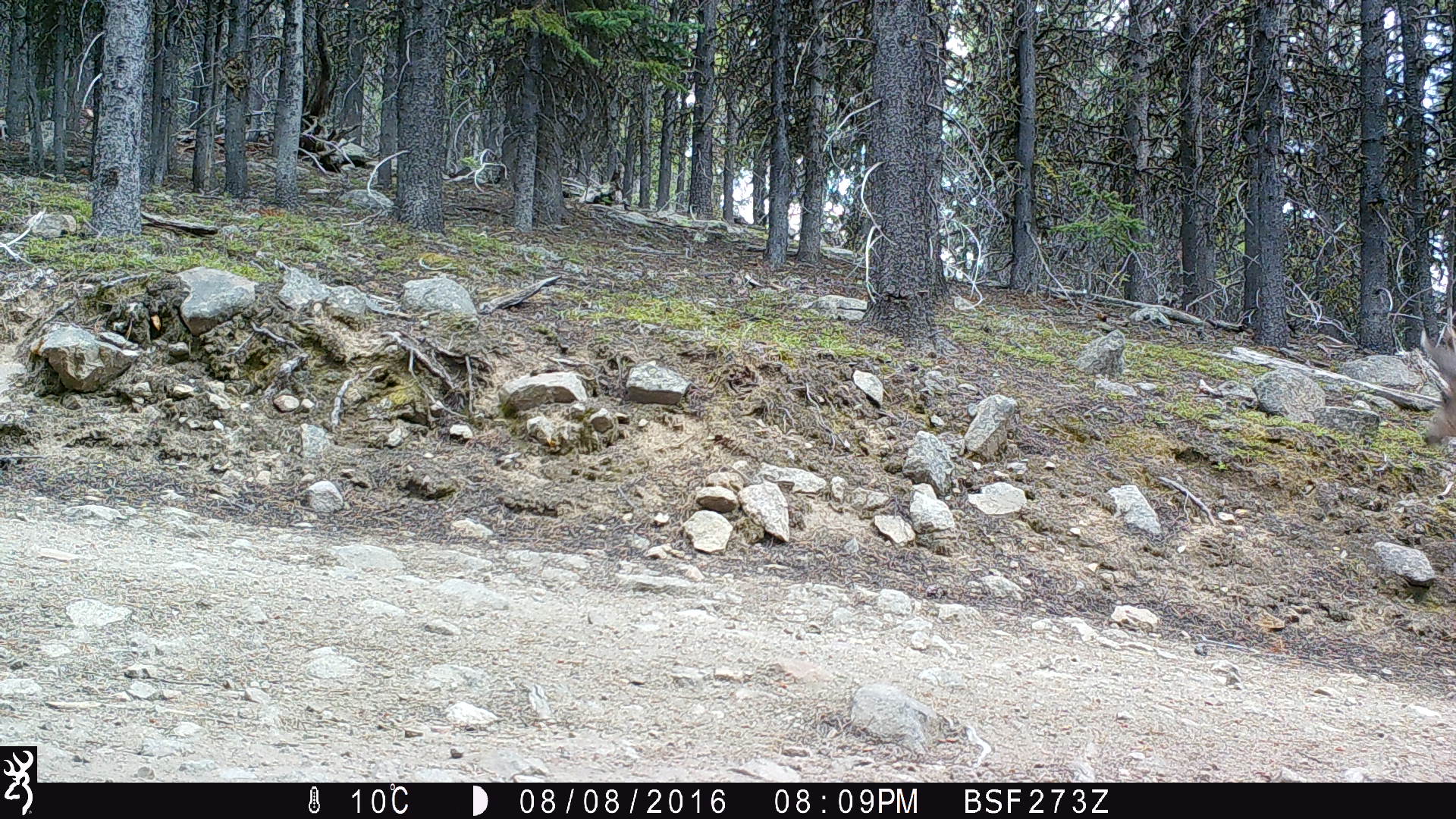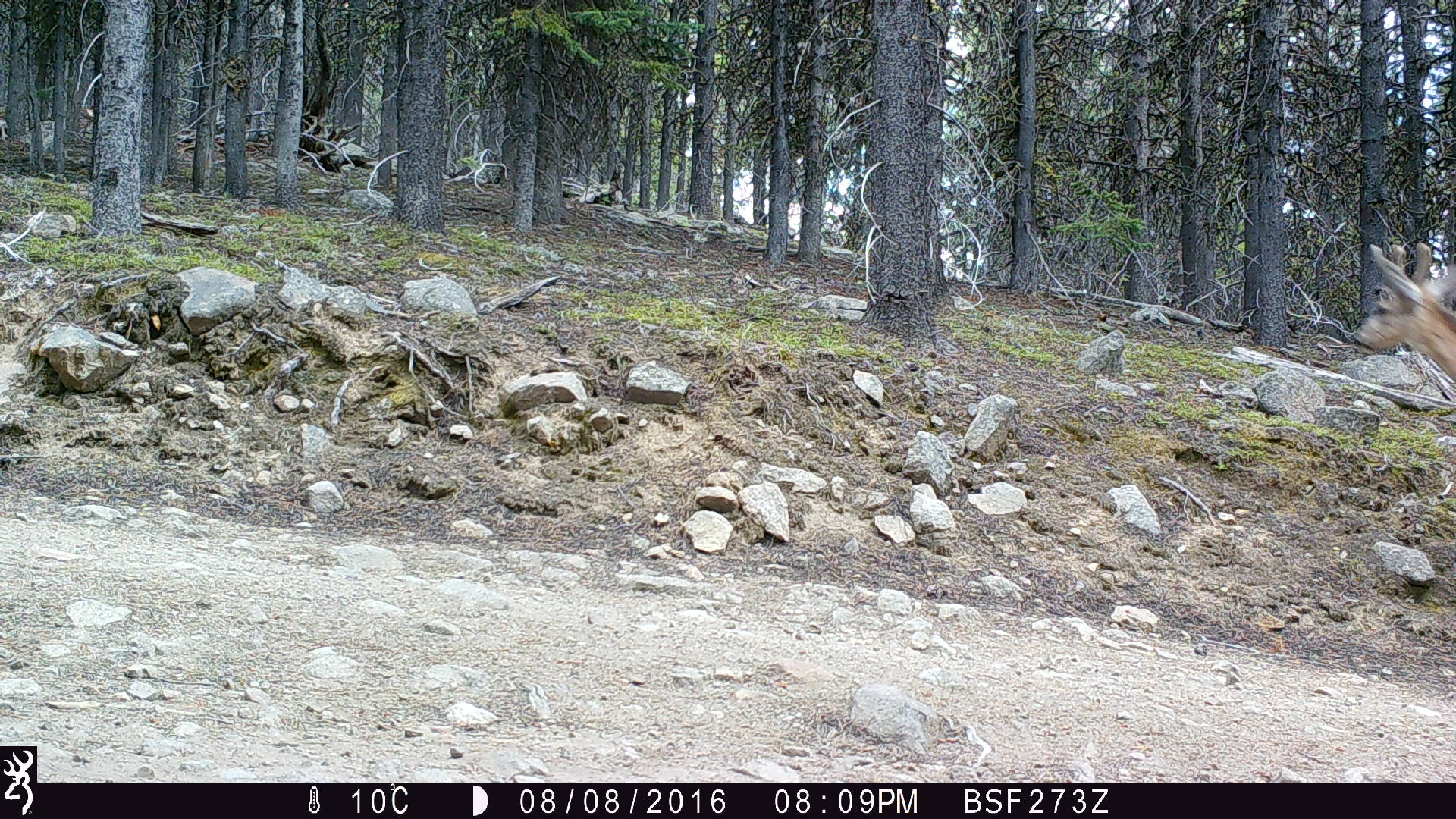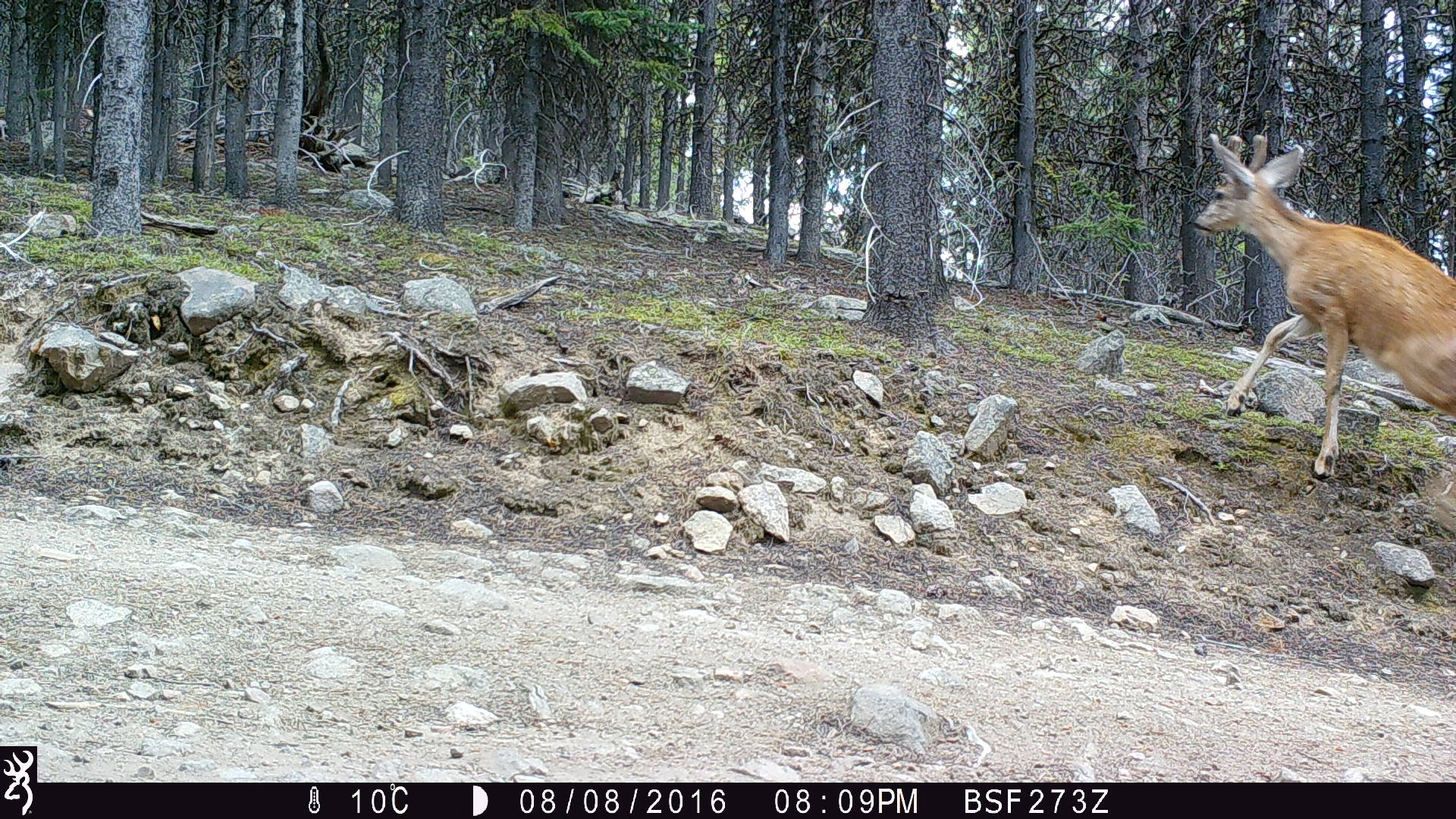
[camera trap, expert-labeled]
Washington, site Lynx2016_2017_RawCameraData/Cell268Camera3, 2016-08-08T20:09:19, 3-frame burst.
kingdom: Animalia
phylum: Chordata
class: Mammalia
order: Artiodactyla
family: Cervidae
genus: Odocoileus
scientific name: Odocoileus hemionus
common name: mule deer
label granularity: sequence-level